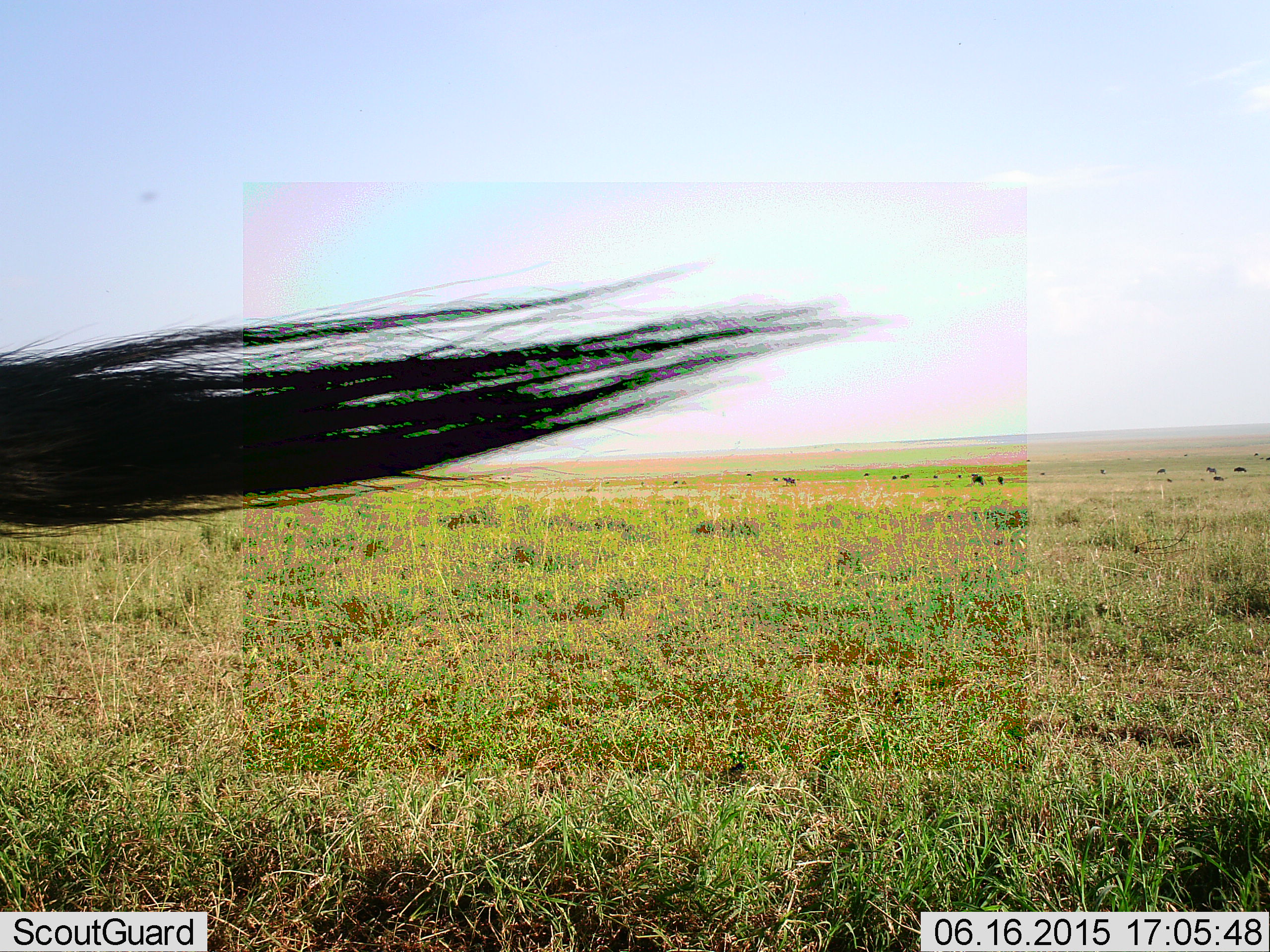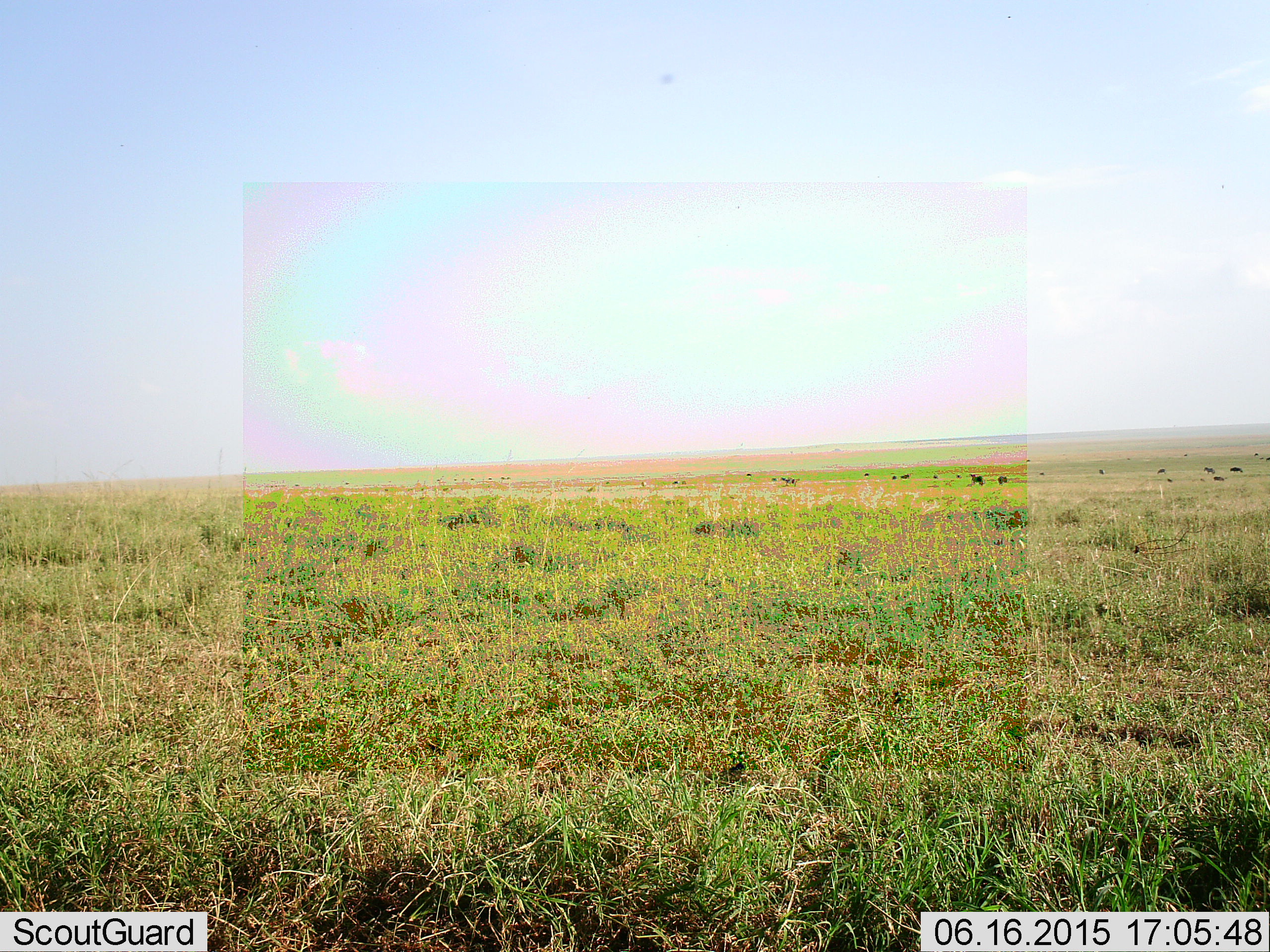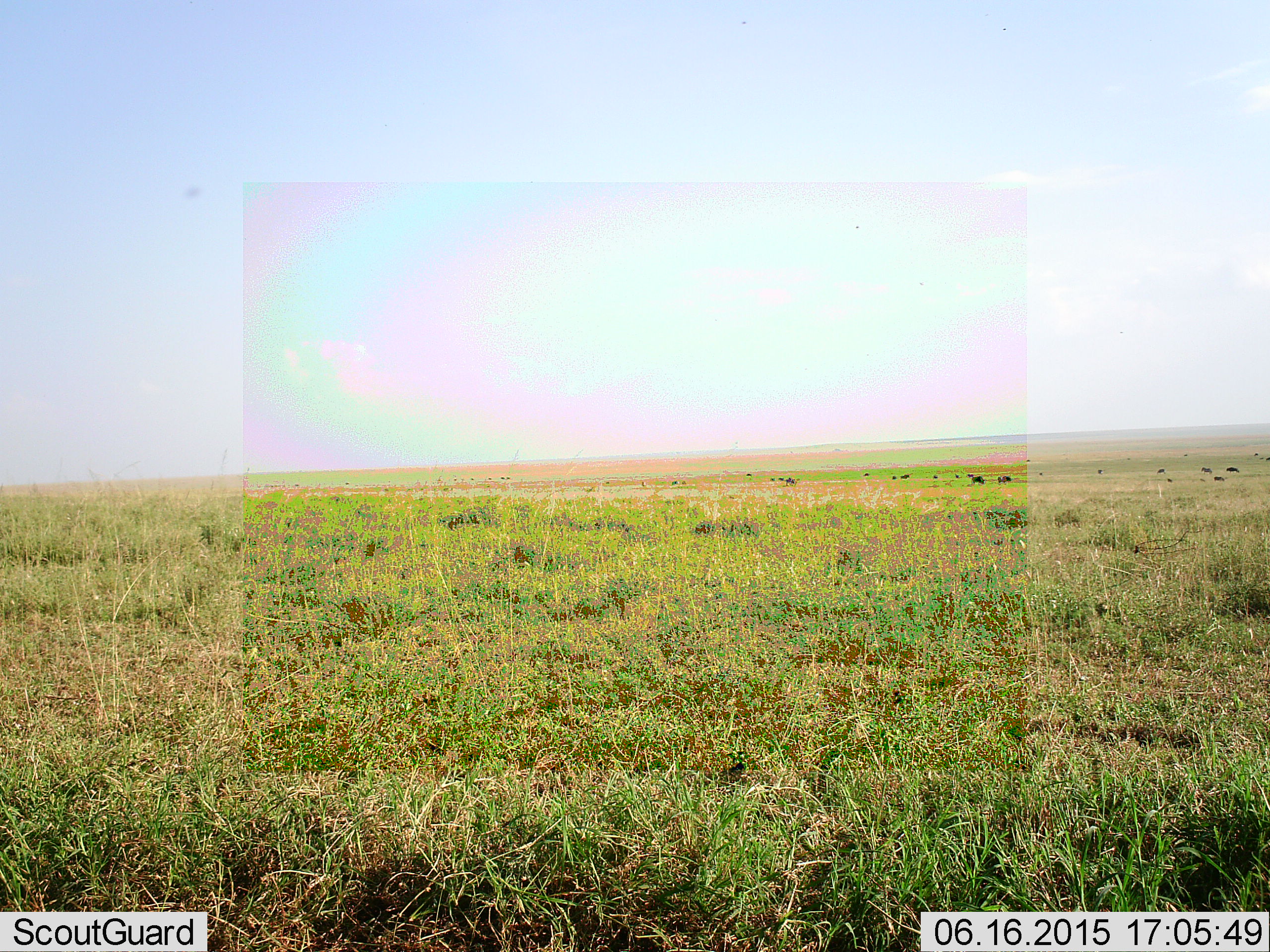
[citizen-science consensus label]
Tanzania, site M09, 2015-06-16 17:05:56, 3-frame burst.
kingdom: Animalia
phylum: Chordata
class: Mammalia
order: Artiodactyla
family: Bovidae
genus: Connochaetes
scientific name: Connochaetes taurinus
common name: blue wildebeest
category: wildebeest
Wildebeest (blue wildebeest) (Connochaetes taurinus), count 11-50. Behavior (volunteer vote fractions): standing 70%, resting 20%, moving 60%, interacting 0%. Young present (vote fraction): 0%. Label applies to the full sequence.